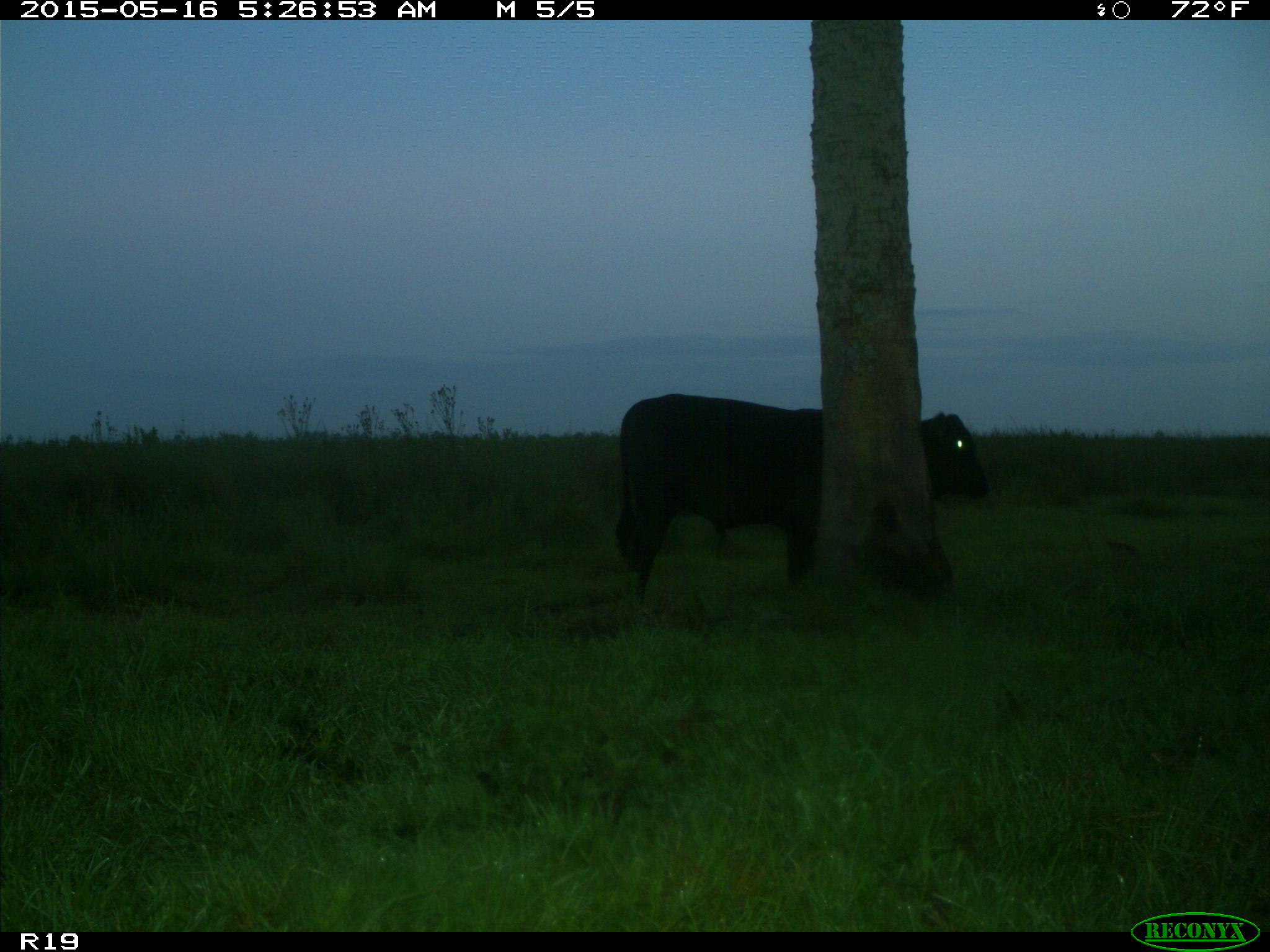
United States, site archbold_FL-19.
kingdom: Animalia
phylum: Chordata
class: Mammalia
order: Artiodactyla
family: Bovidae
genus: Bos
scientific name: Bos taurus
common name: domestic cow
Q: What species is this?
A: Bos taurus (domestic cow).